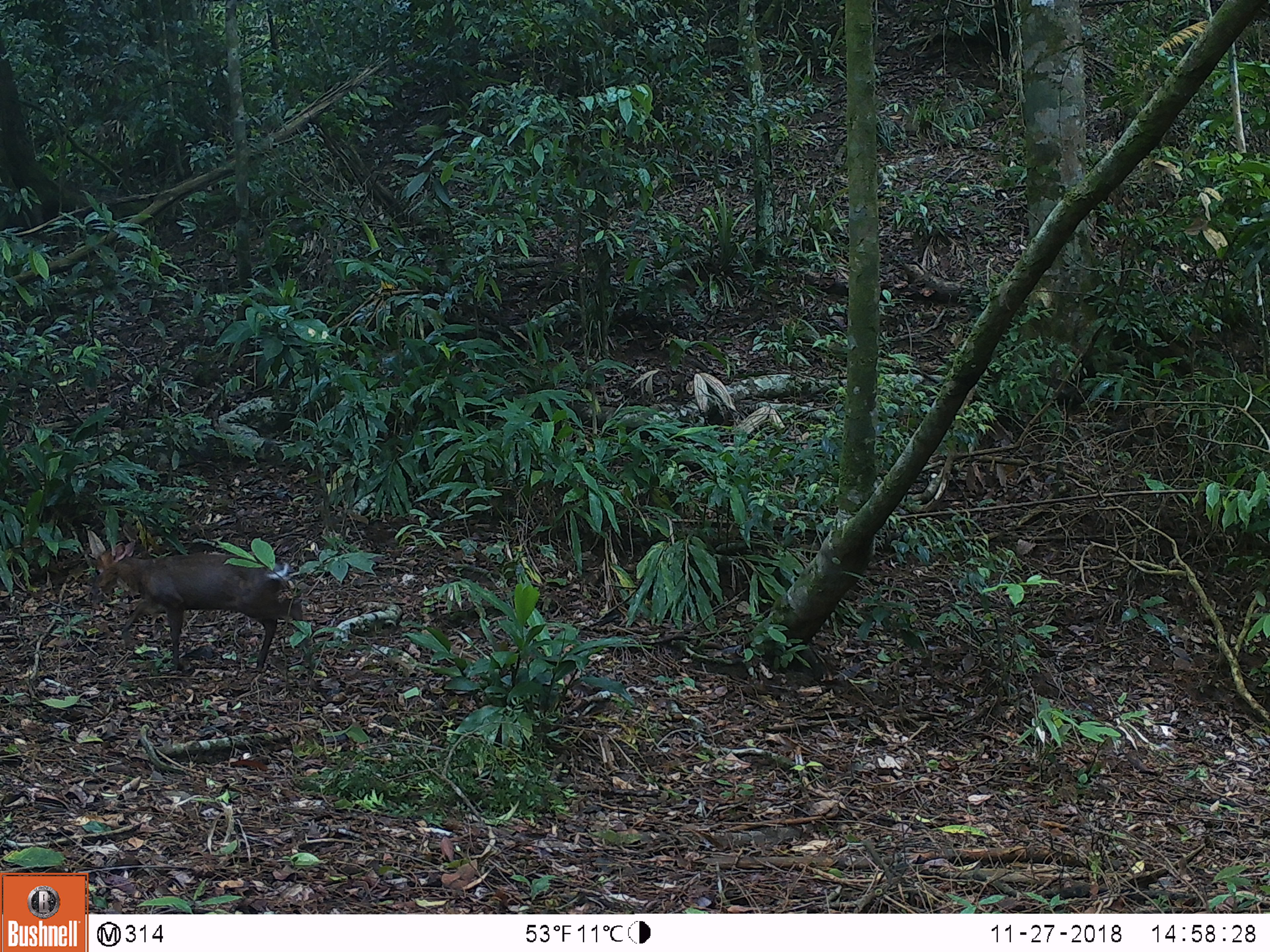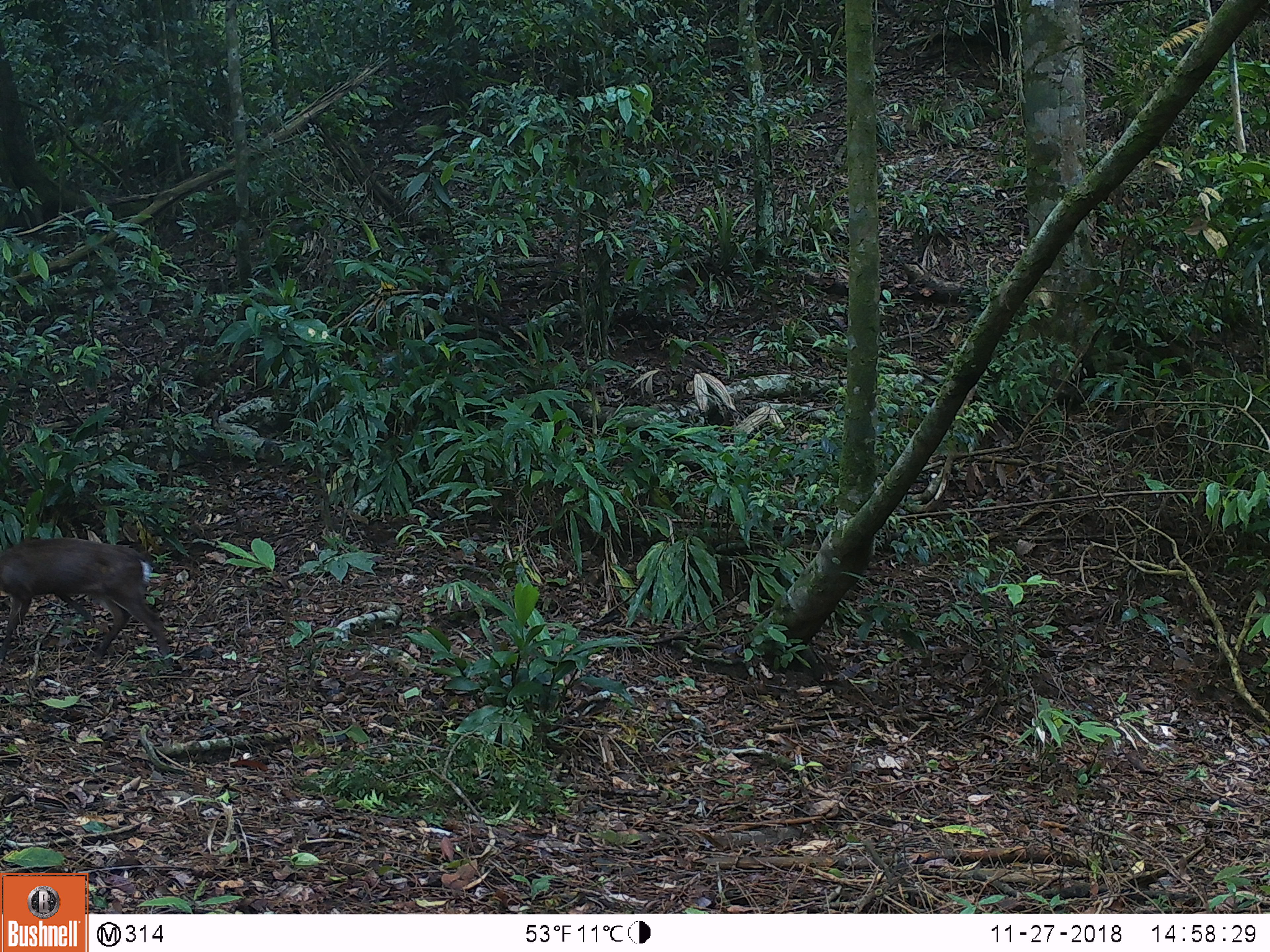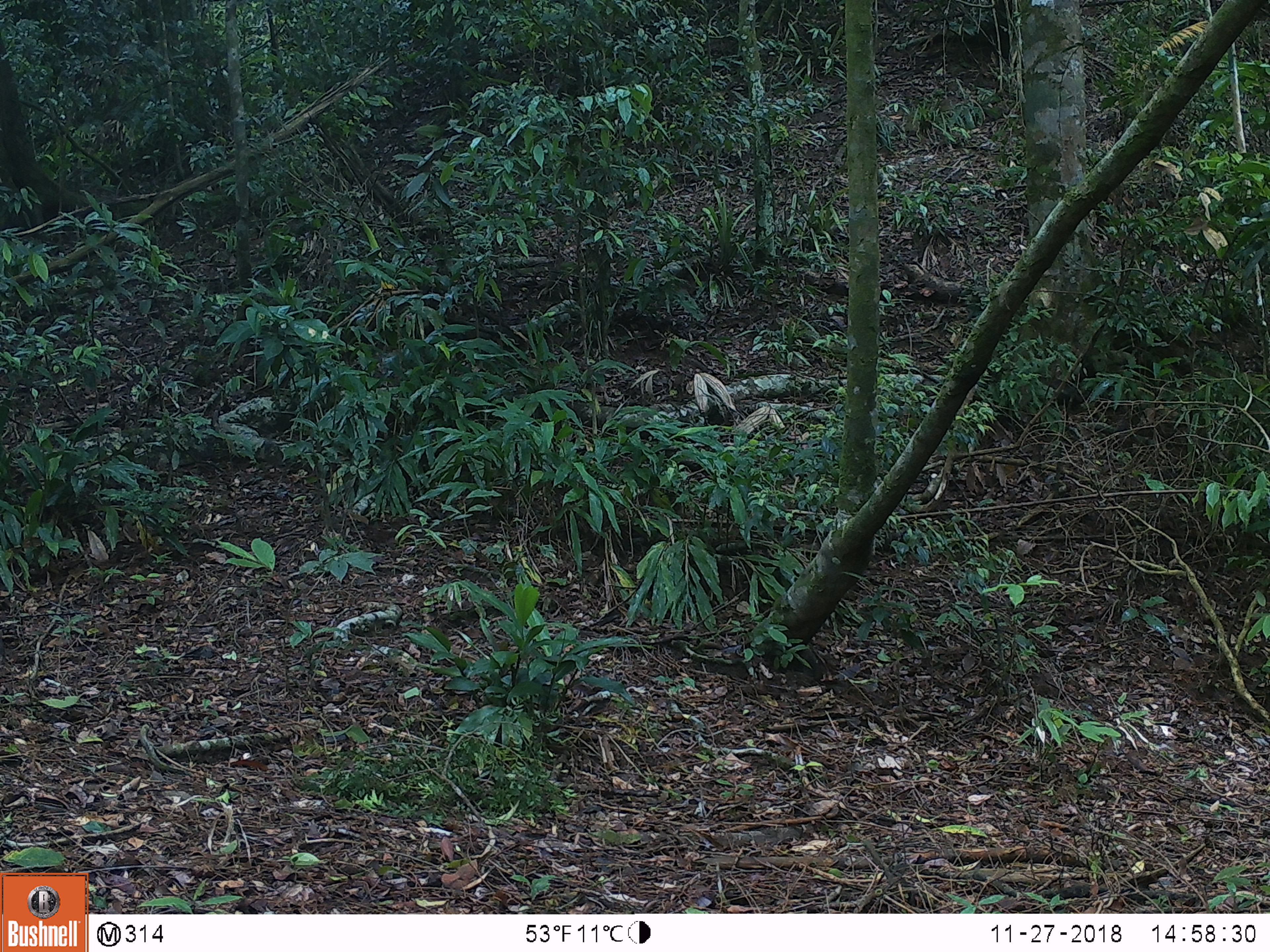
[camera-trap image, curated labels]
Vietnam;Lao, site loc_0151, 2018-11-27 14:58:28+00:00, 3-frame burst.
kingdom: Animalia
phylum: Chordata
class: Mammalia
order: Artiodactyla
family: Cervidae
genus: Muntiacus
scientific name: Muntiacus rooseveltorum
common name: roosevelt's muntjac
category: roosevelts muntjac group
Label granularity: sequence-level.